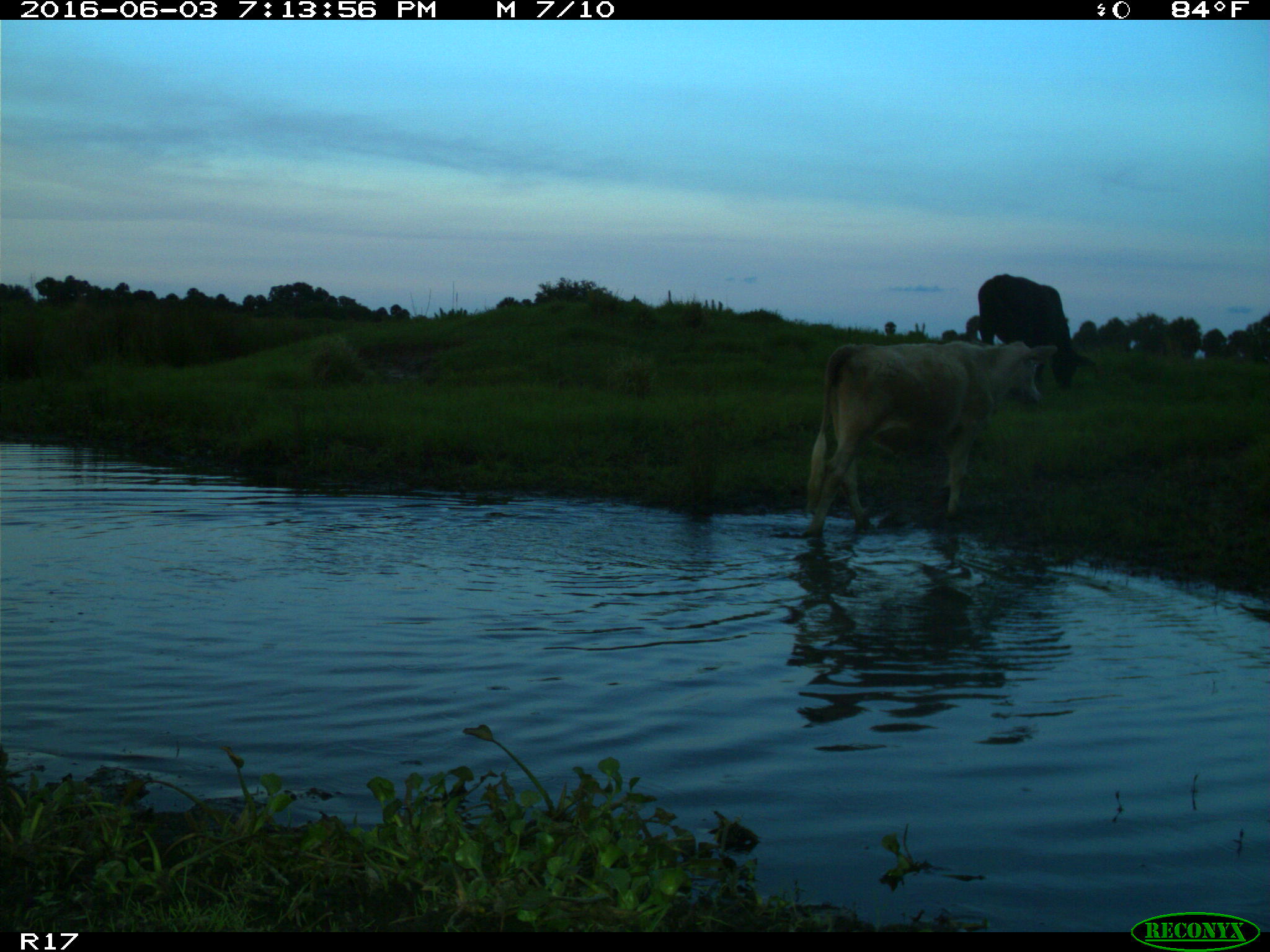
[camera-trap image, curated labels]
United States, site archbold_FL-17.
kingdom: Animalia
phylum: Chordata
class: Mammalia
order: Artiodactyla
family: Bovidae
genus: Bos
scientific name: Bos taurus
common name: domestic cow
Bos taurus (domestic cow).